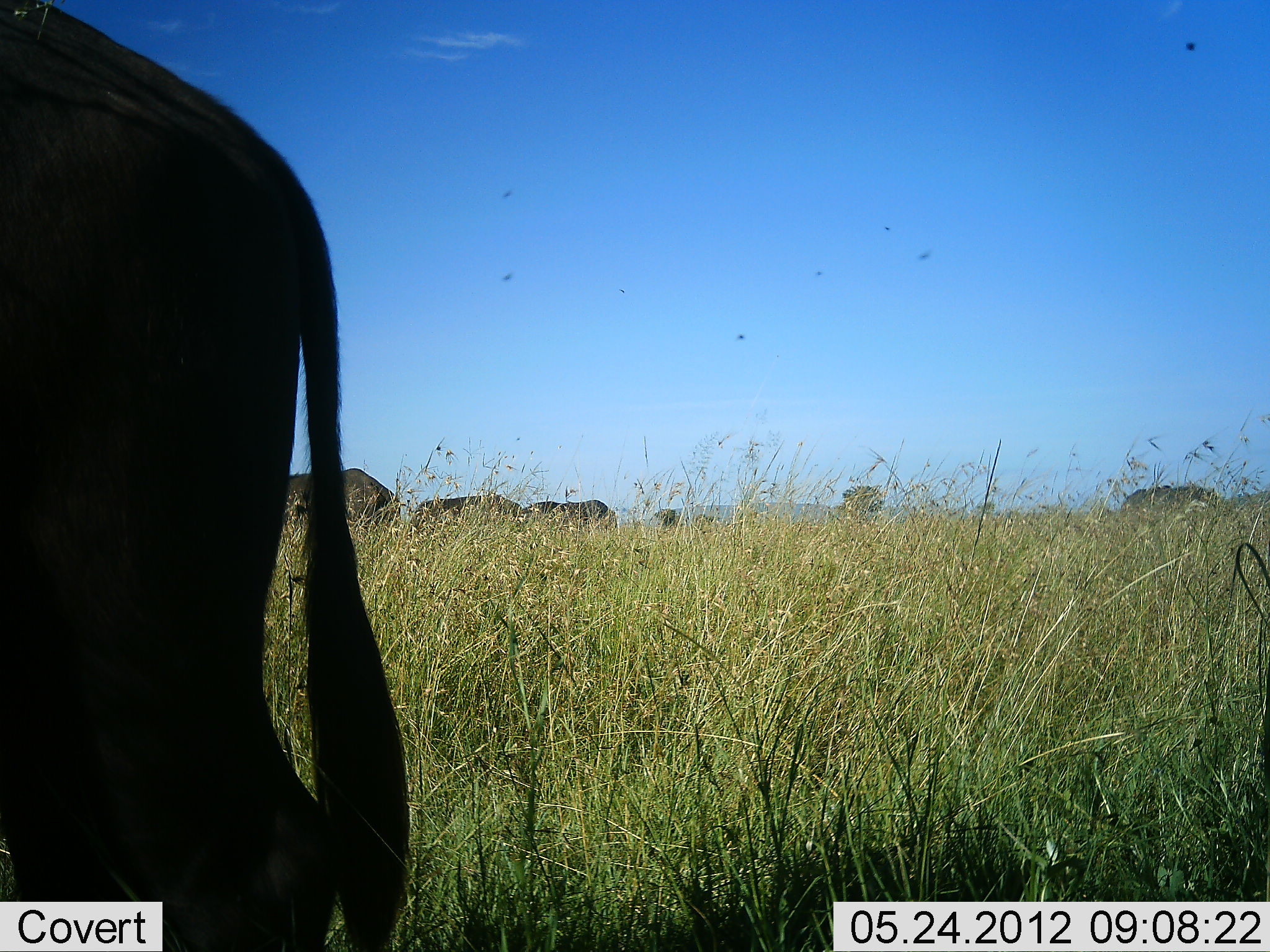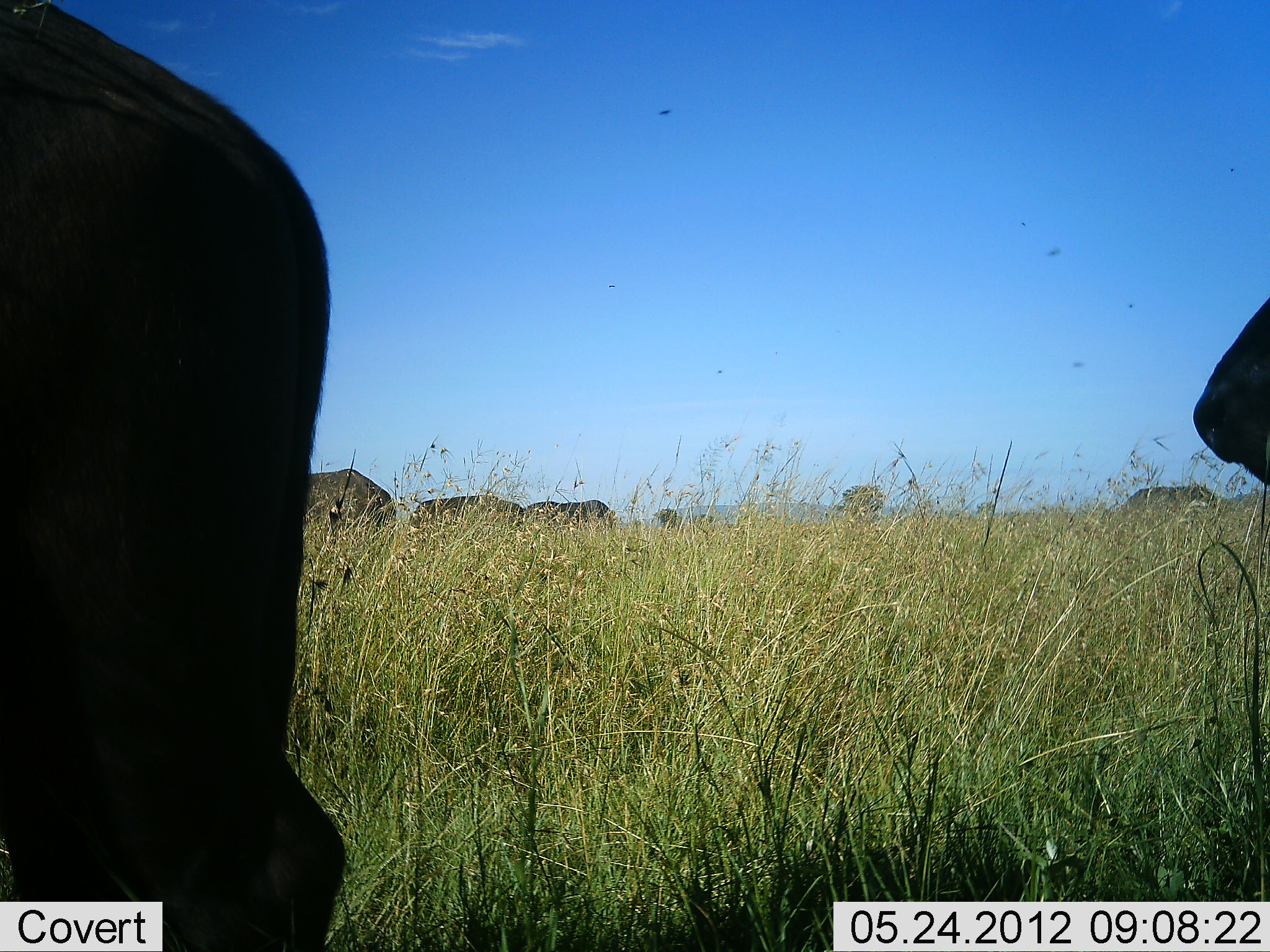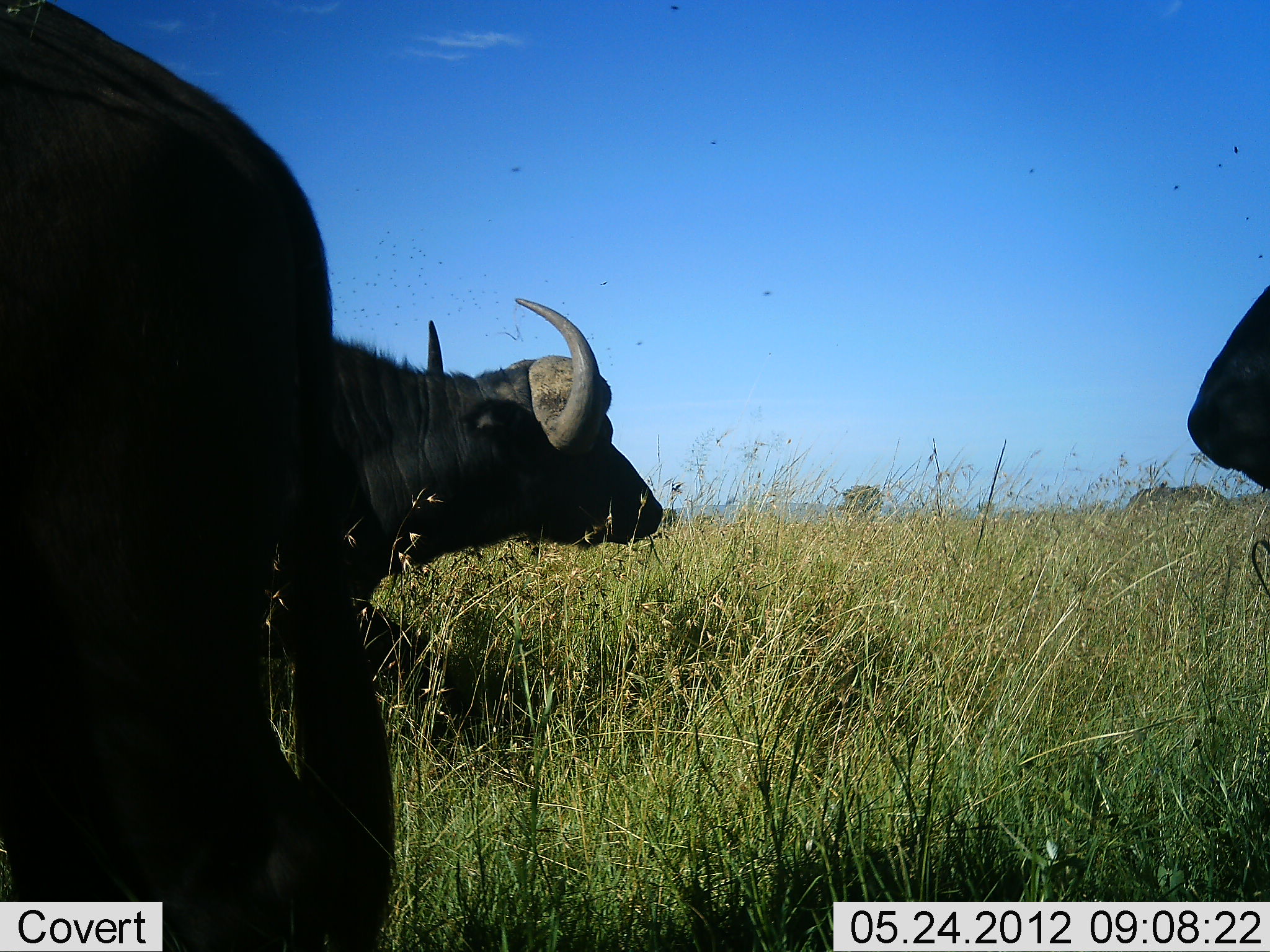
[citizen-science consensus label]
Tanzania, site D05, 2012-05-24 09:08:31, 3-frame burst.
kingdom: Animalia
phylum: Chordata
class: Mammalia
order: Artiodactyla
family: Bovidae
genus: Syncerus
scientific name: Syncerus caffer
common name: cape buffalo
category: buffalo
Buffalo (cape buffalo) (Syncerus caffer), count 7. Behavior (volunteer vote fractions): standing 70%, resting 0%, moving 60%, interacting 0%. Young present (vote fraction): 0%. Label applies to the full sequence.